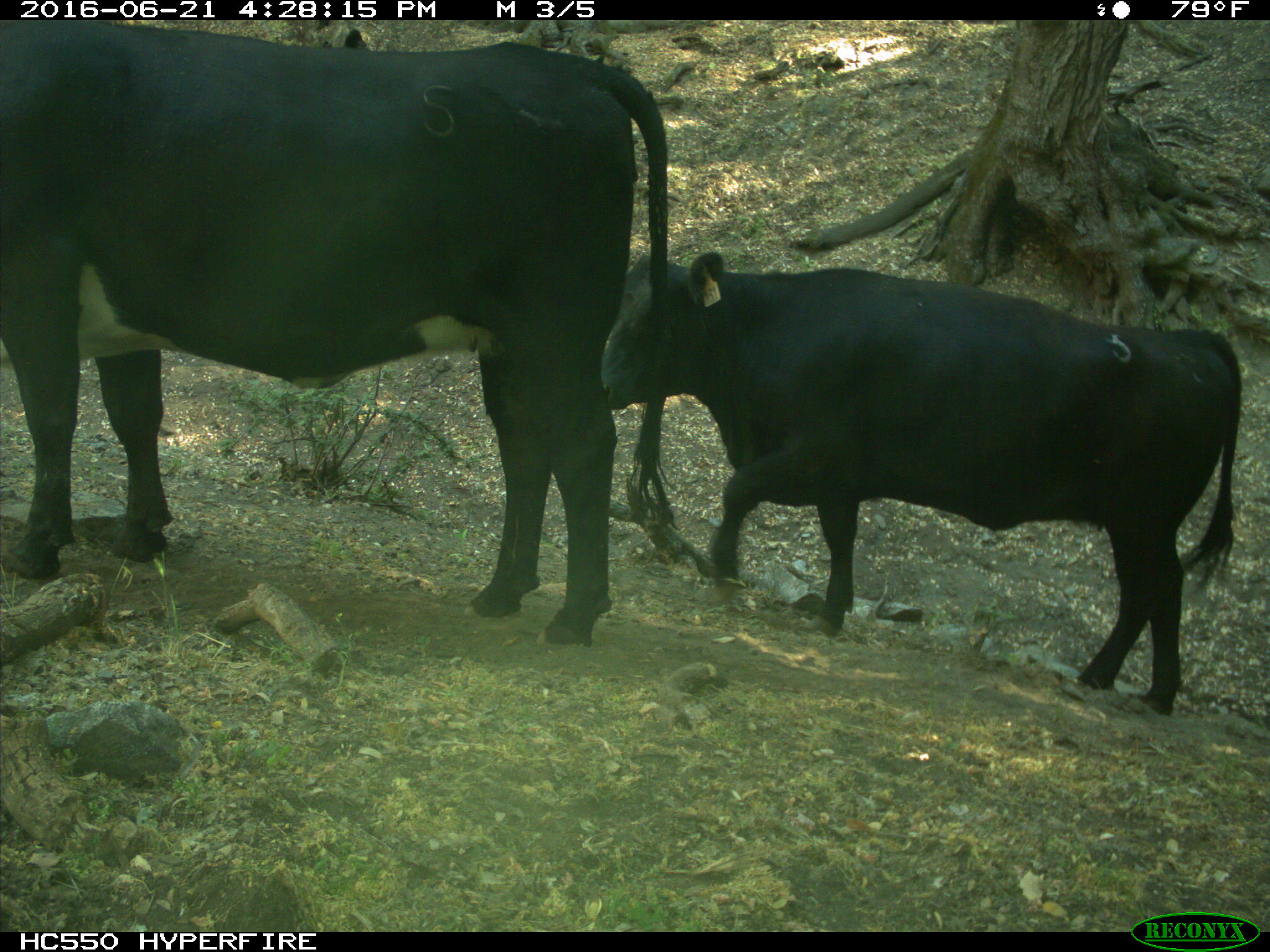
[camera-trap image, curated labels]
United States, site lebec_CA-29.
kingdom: Animalia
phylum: Chordata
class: Mammalia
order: Artiodactyla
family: Bovidae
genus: Bos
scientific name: Bos taurus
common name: domestic cow